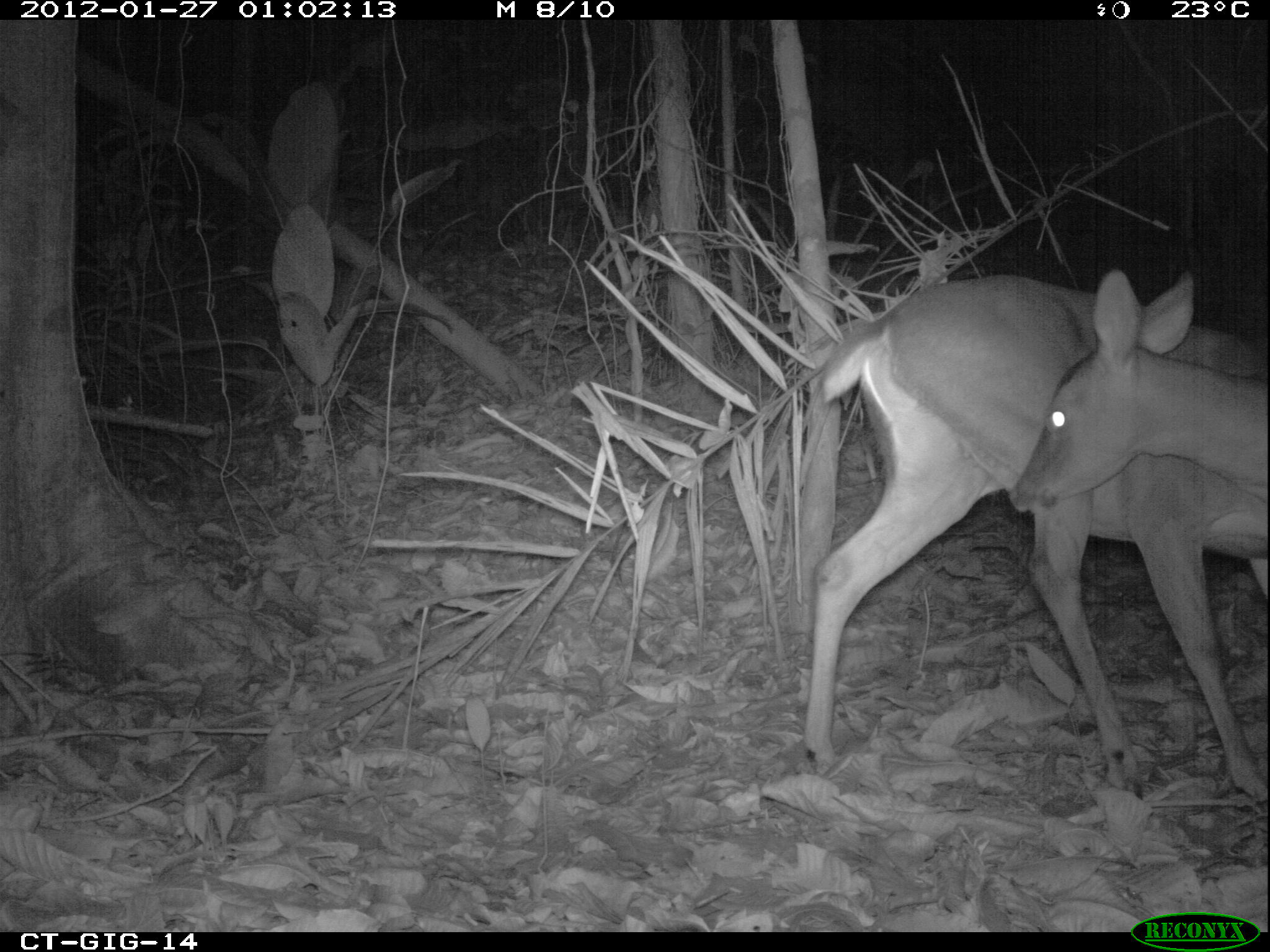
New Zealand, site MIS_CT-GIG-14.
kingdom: Animalia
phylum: Chordata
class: Mammalia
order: Artiodactyla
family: Cervidae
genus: Odocoileus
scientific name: Odocoileus virginianus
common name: white-tailed deer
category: white tailed deer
White tailed deer (white-tailed deer) (Odocoileus virginianus).